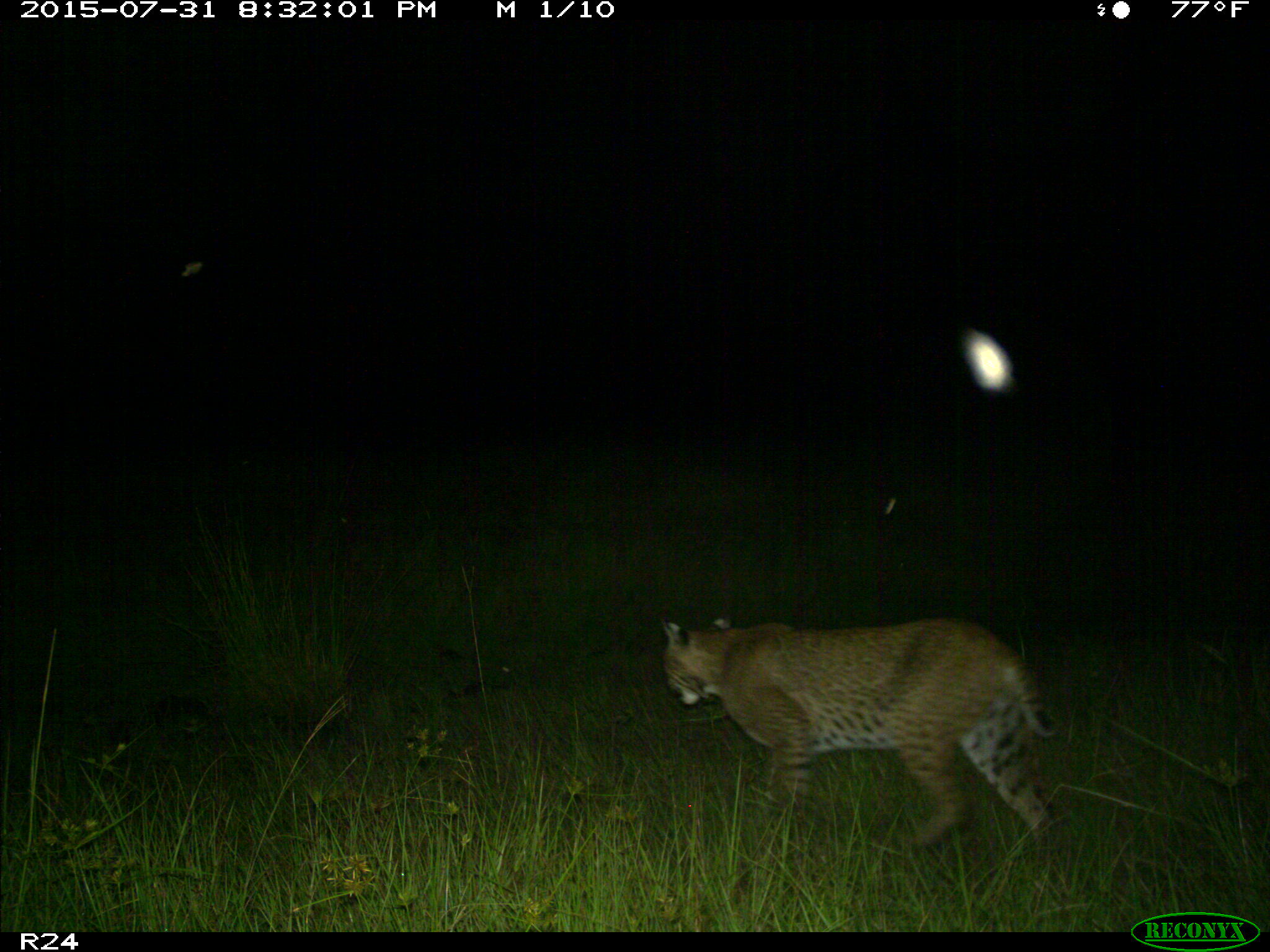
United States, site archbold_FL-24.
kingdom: Animalia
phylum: Chordata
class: Mammalia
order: Carnivora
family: Felidae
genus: Lynx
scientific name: Lynx rufus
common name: bobcat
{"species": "Lynx rufus (bobcat)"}